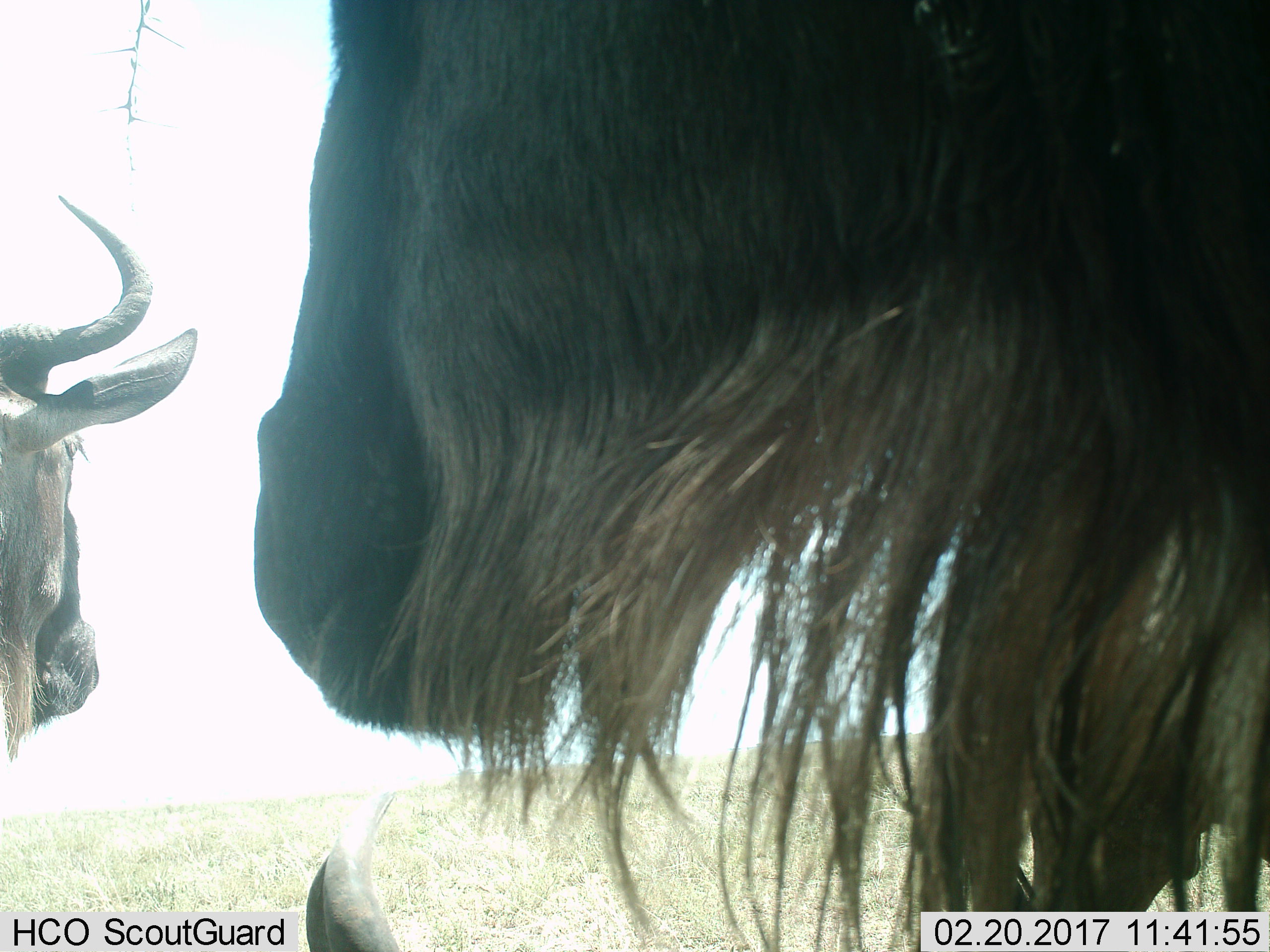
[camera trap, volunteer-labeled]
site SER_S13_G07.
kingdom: Animalia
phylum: Chordata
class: Mammalia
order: Artiodactyla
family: Bovidae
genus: Connochaetes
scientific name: Connochaetes taurinus taurinus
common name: blue wildebeest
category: wildebeestblue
Wildebeestblue (blue wildebeest) (Connochaetes taurinus taurinus), count 3. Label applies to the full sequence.